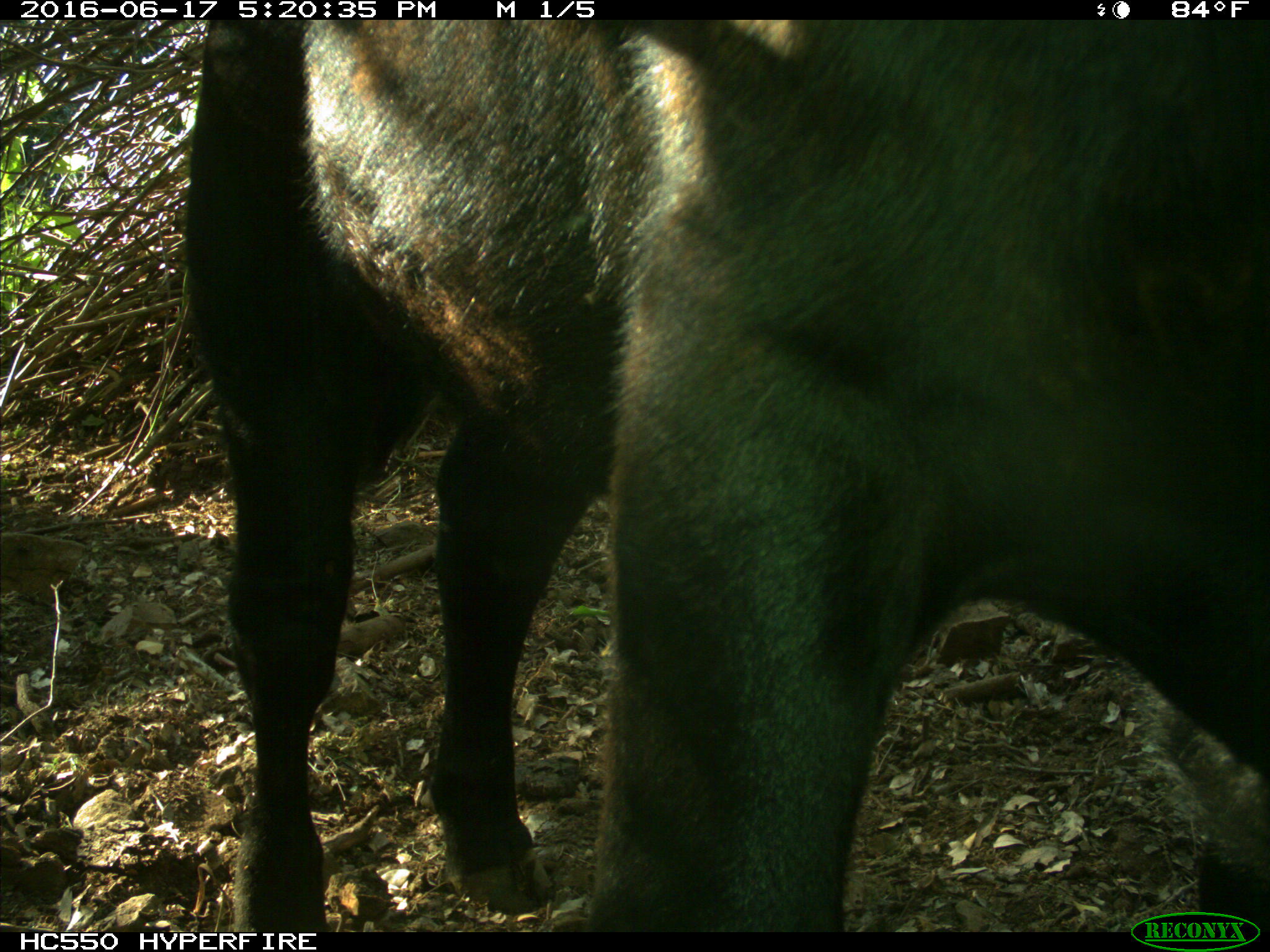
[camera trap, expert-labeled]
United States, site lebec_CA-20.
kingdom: Animalia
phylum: Chordata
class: Mammalia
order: Artiodactyla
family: Bovidae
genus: Bos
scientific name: Bos taurus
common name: domestic cow